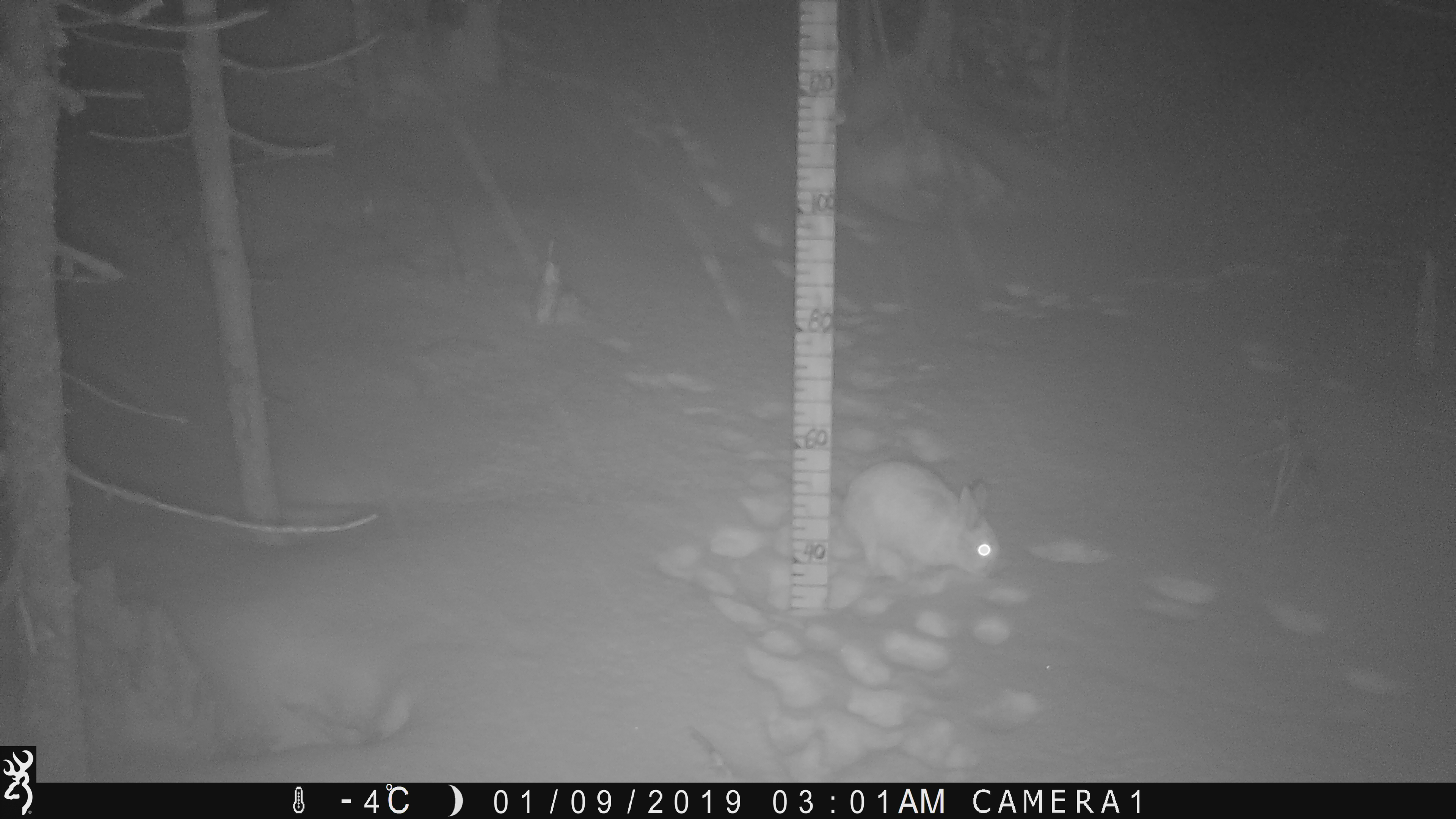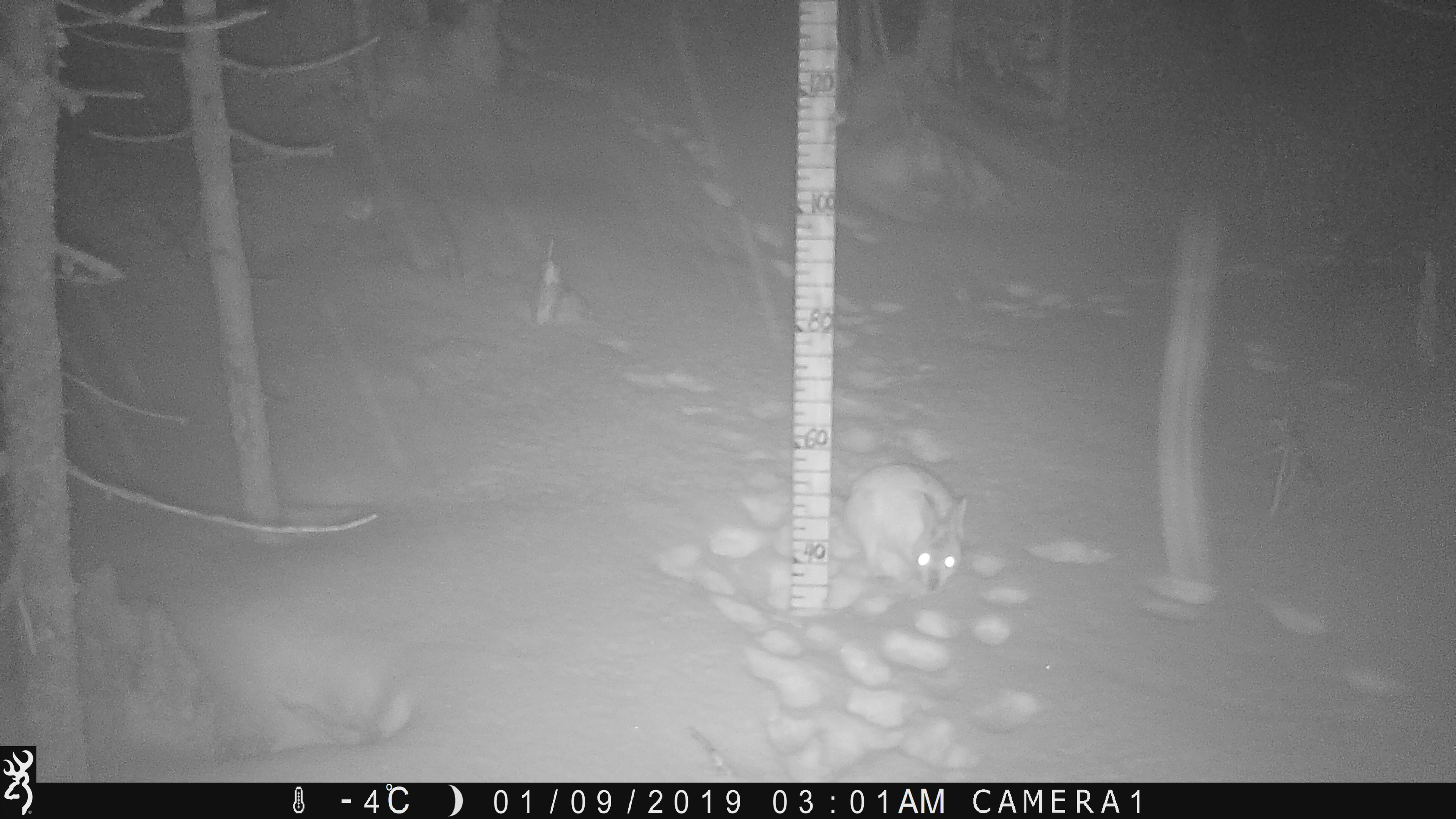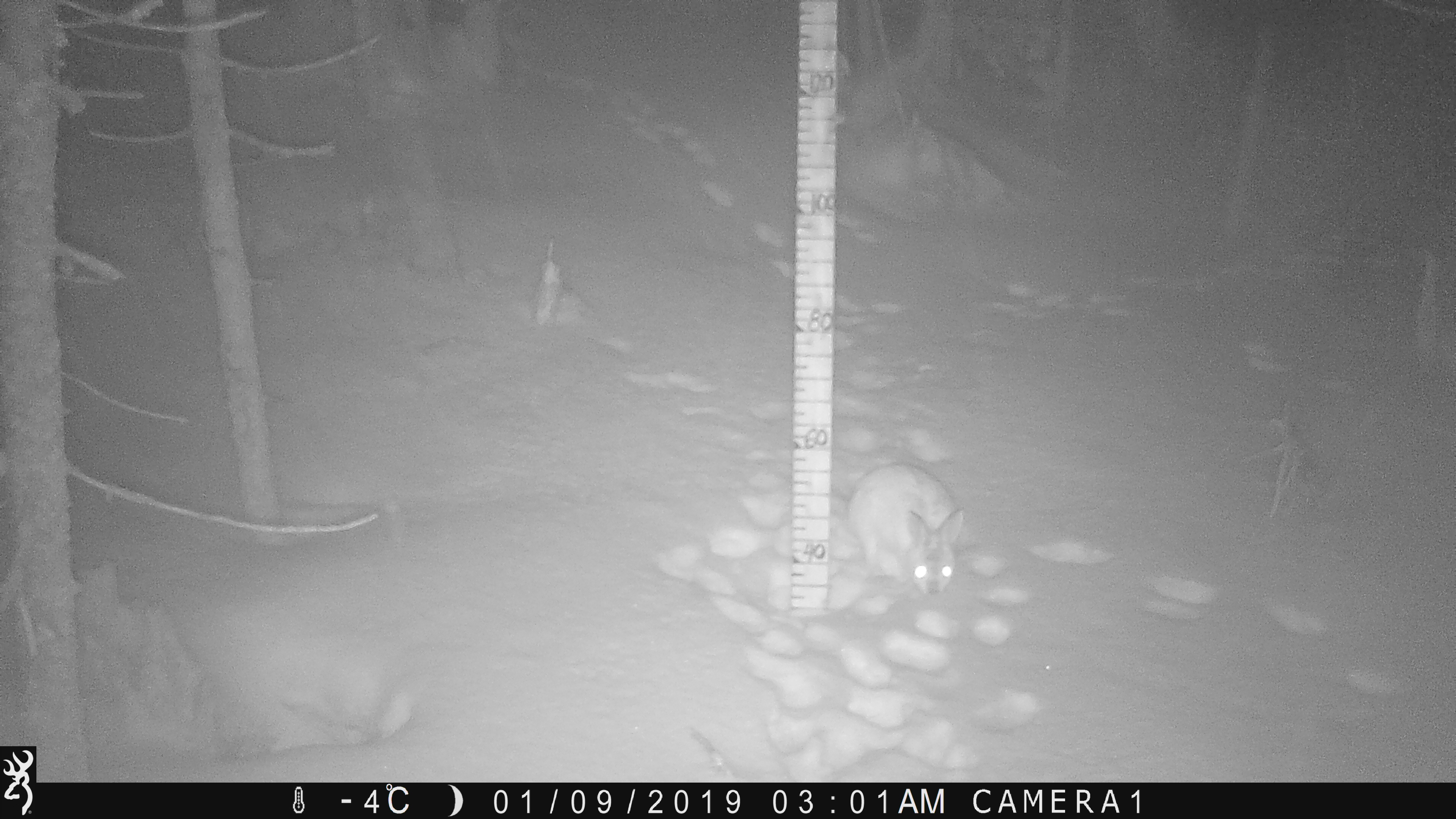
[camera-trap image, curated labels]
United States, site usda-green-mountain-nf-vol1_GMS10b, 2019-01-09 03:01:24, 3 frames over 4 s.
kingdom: Animalia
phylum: Chordata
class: Mammalia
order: Lagomorpha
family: Leporidae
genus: Lepus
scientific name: Lepus americanus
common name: snowshoe hare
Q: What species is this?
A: Snowshoe hare (Lepus americanus).